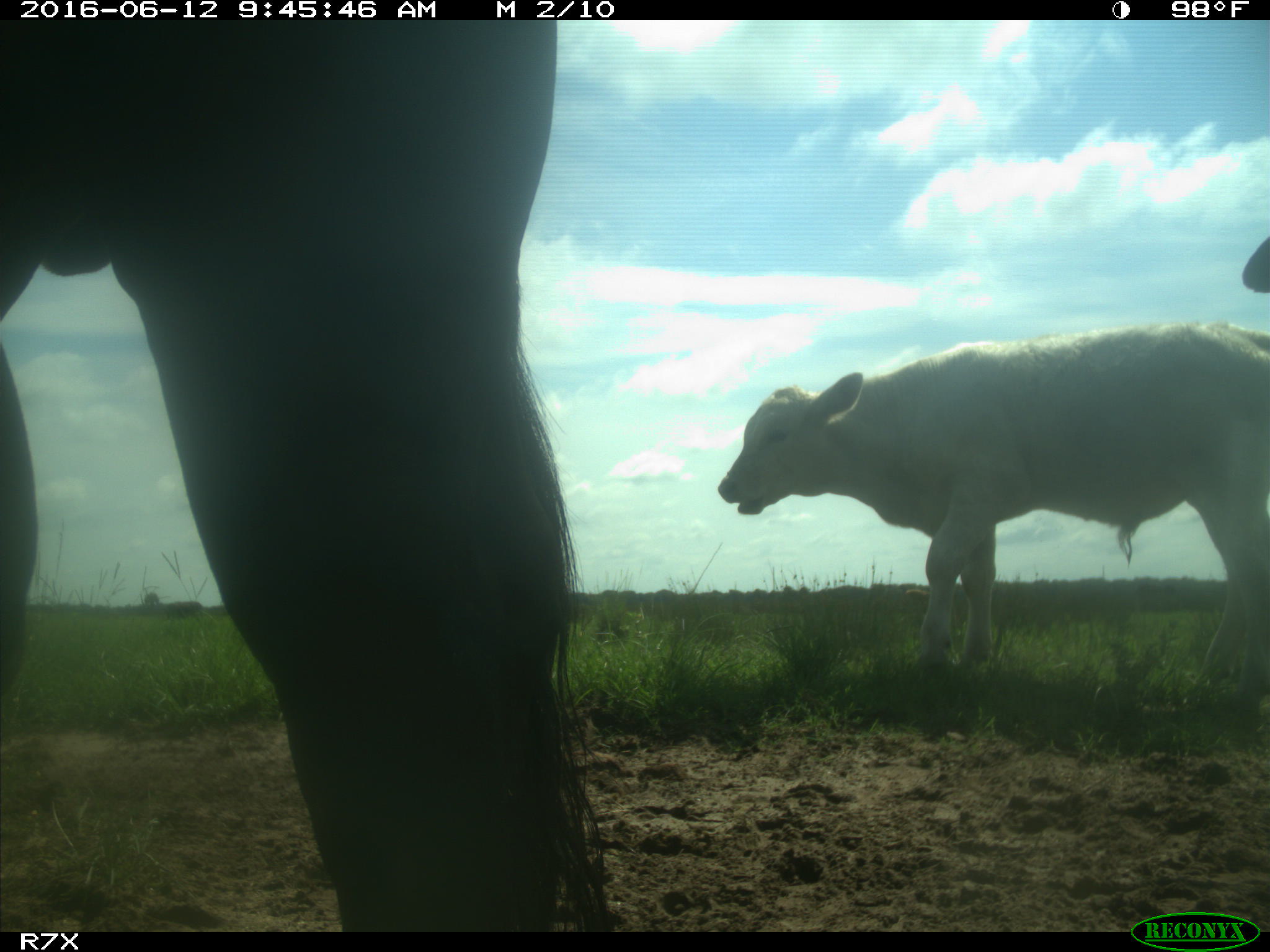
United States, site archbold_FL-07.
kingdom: Animalia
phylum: Chordata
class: Mammalia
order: Artiodactyla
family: Bovidae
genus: Bos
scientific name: Bos taurus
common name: domestic cow